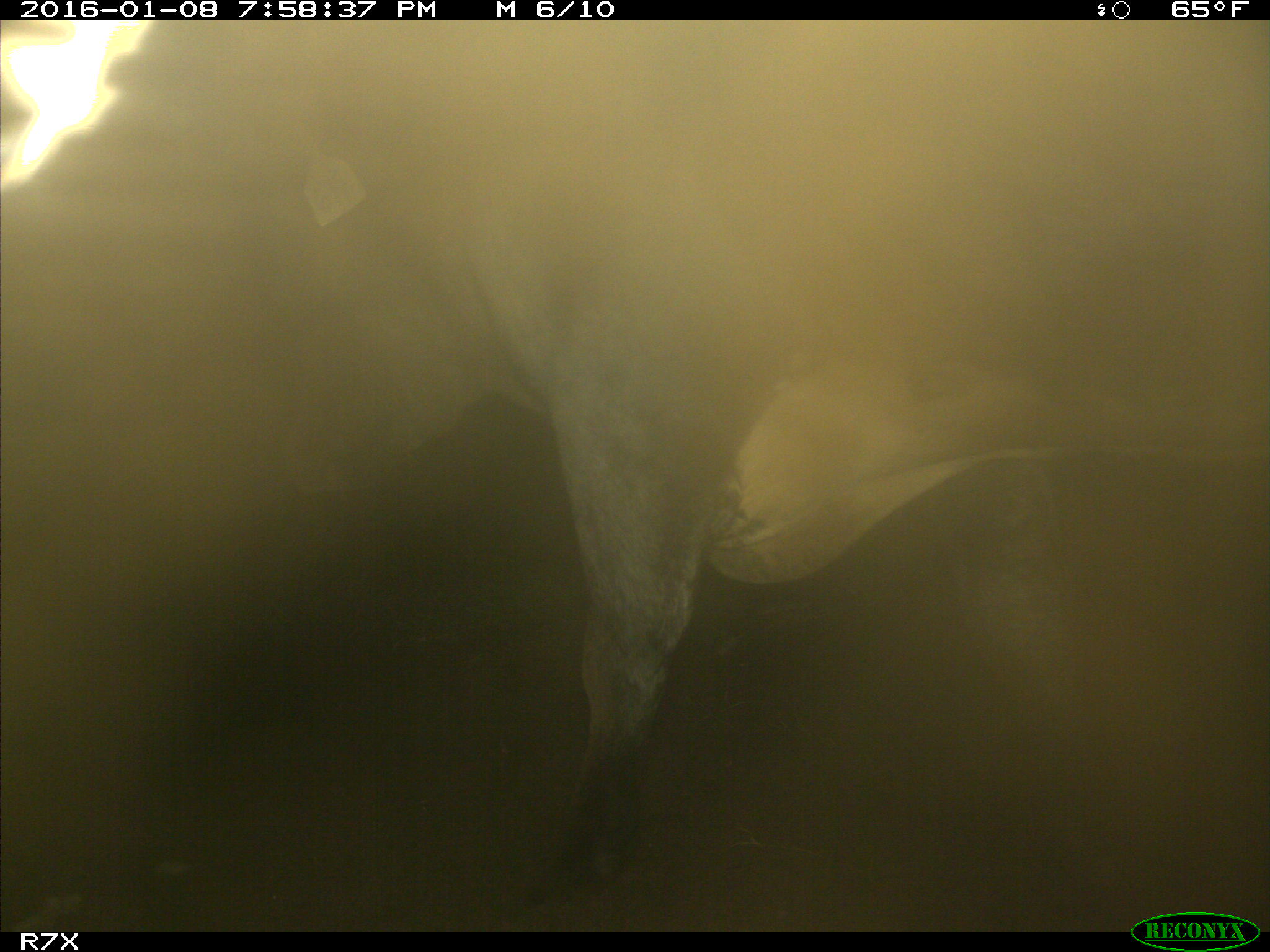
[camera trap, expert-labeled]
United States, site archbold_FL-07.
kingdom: Animalia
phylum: Chordata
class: Mammalia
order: Artiodactyla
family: Bovidae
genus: Bos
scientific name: Bos taurus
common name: domestic cow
Bos taurus (domestic cow).